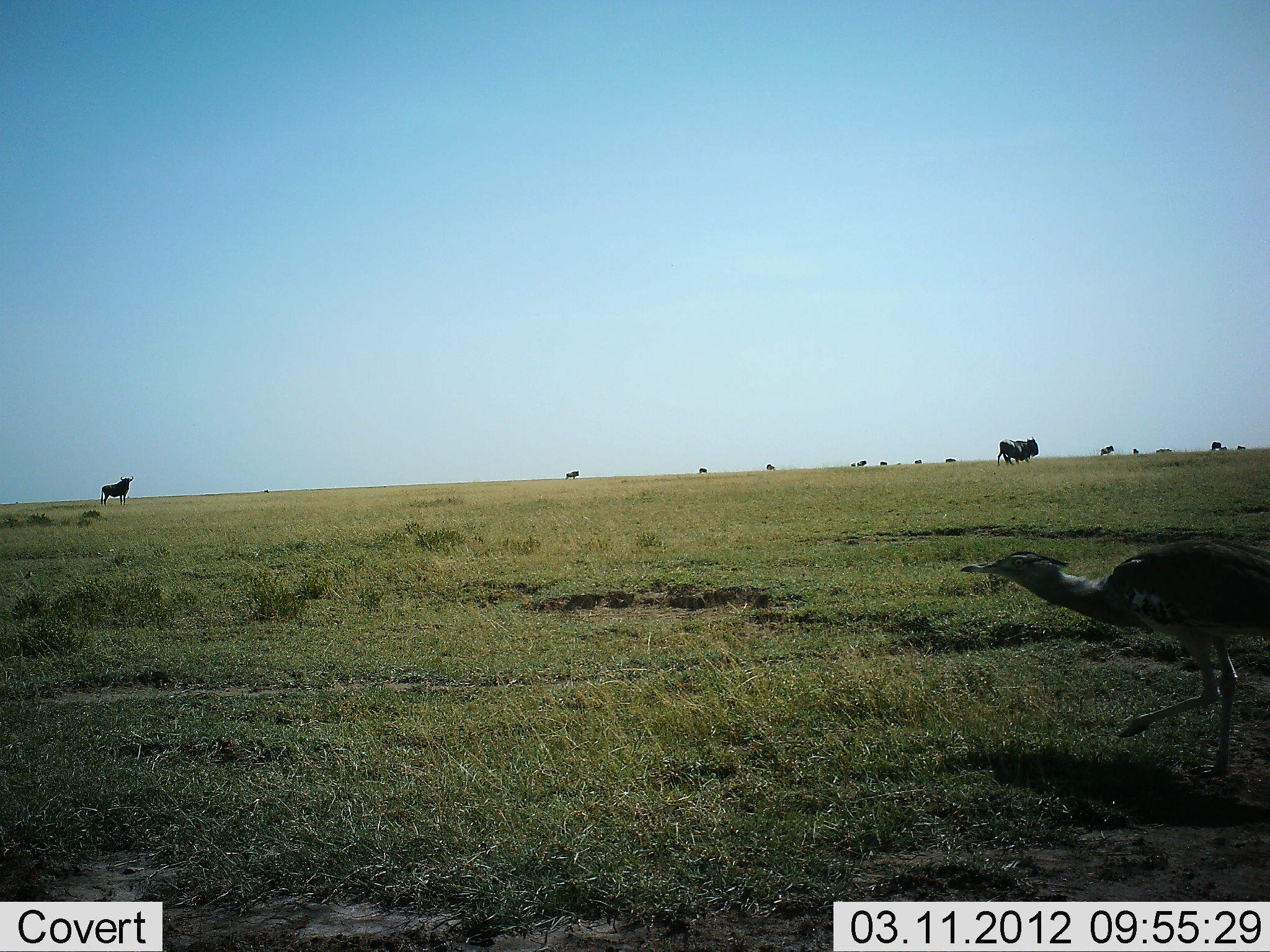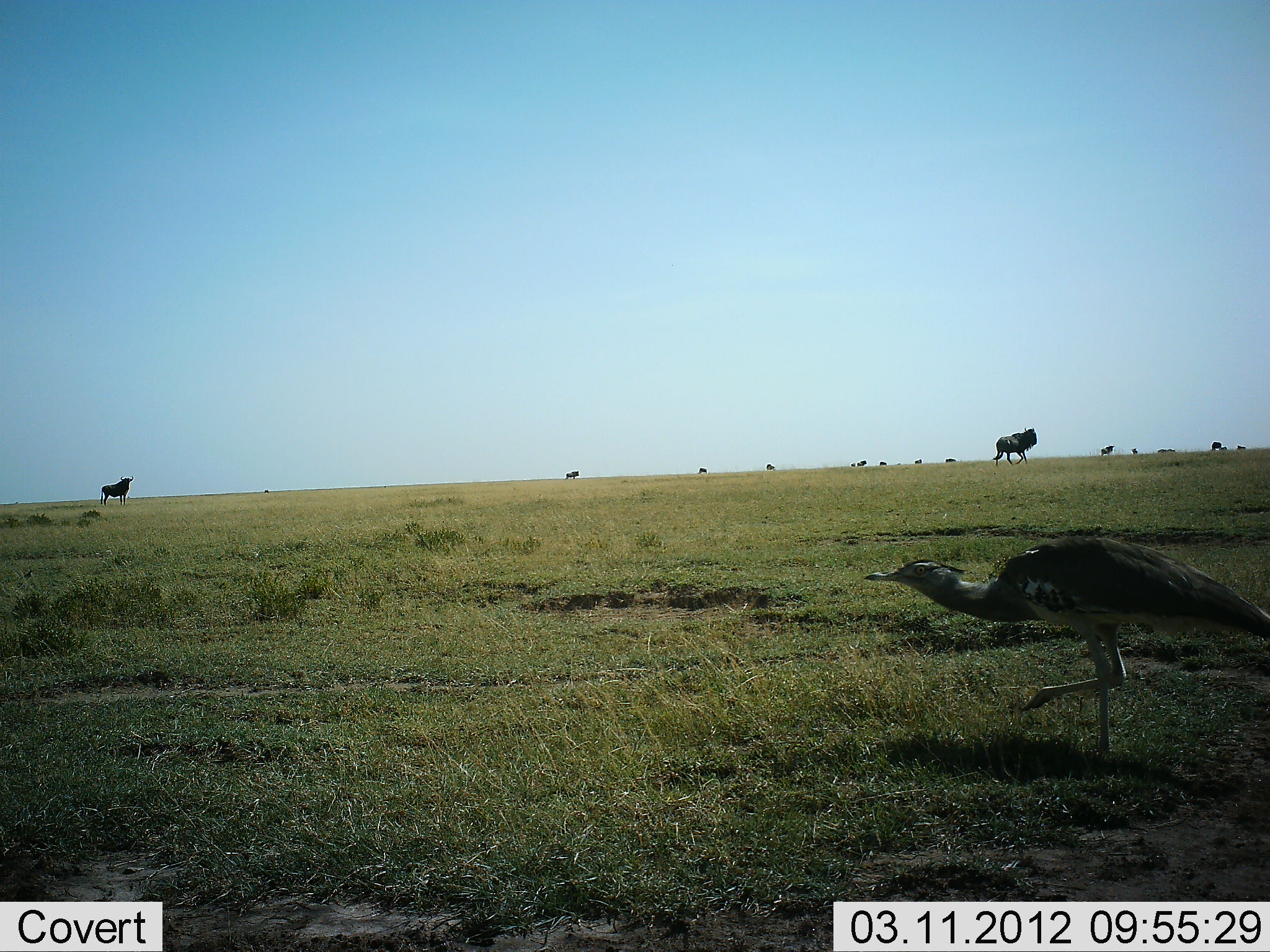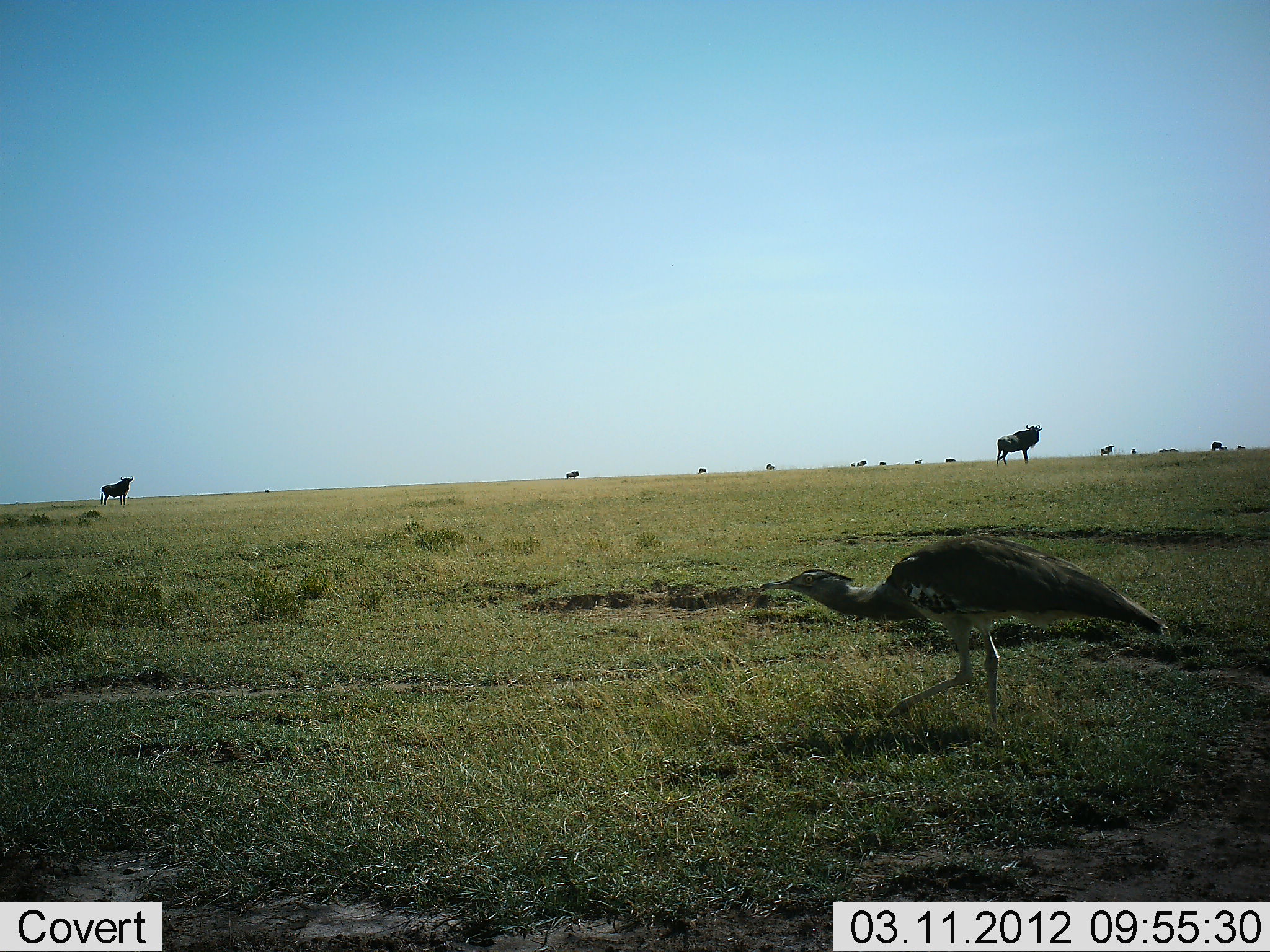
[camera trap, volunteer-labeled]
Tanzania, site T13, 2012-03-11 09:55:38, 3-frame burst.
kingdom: Animalia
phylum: Chordata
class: Aves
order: Otidiformes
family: Otididae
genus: Ardeotis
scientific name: Ardeotis kori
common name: kori bustard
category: koribustard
Koribustard (kori bustard) (Ardeotis kori), count 1. Behavior (volunteer vote fractions): standing 0%, resting 0%, moving 100%, interacting 0%. Young present (vote fraction): 0%. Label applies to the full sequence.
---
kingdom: Animalia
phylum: Chordata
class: Mammalia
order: Artiodactyla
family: Bovidae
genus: Connochaetes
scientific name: Connochaetes taurinus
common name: blue wildebeest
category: wildebeest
Wildebeest (blue wildebeest) (Connochaetes taurinus), count 11-50. Behavior (volunteer vote fractions): standing 72%, resting 0%, moving 44%, interacting 0%. Young present (vote fraction): 0%. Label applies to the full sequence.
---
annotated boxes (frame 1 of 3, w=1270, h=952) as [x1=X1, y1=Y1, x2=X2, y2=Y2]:
animal: [x1=961, y1=538, x2=1270, y2=781]; [x1=997, y1=436, x2=1039, y2=466]; [x1=100, y1=476, x2=134, y2=505]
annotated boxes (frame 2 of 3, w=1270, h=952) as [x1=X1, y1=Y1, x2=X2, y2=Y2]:
animal: [x1=863, y1=535, x2=1270, y2=767]; [x1=993, y1=428, x2=1037, y2=466]; [x1=100, y1=476, x2=134, y2=507]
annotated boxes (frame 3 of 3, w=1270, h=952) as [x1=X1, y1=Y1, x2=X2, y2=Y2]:
animal: [x1=756, y1=533, x2=1167, y2=736]; [x1=997, y1=424, x2=1042, y2=466]; [x1=100, y1=476, x2=134, y2=507]